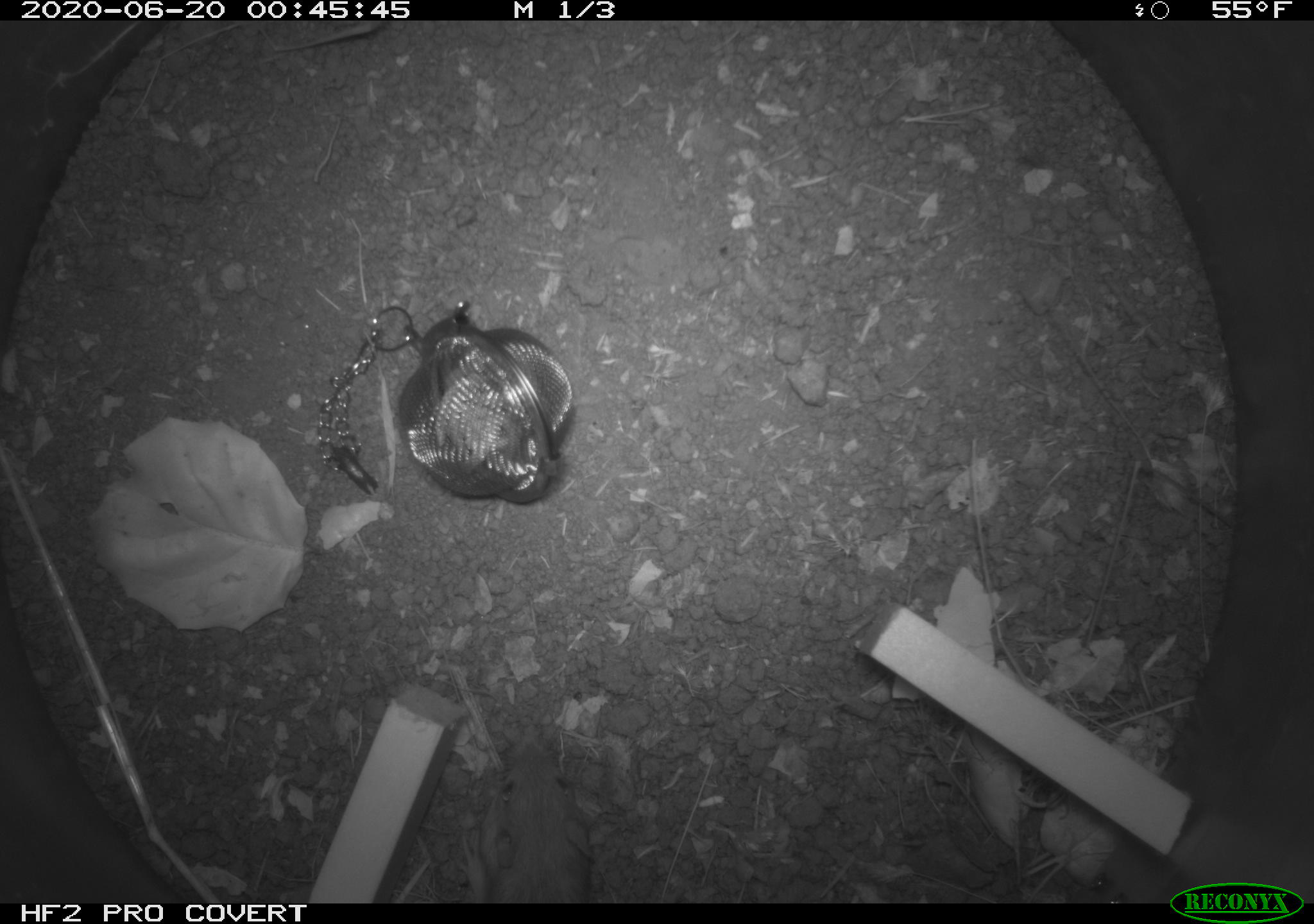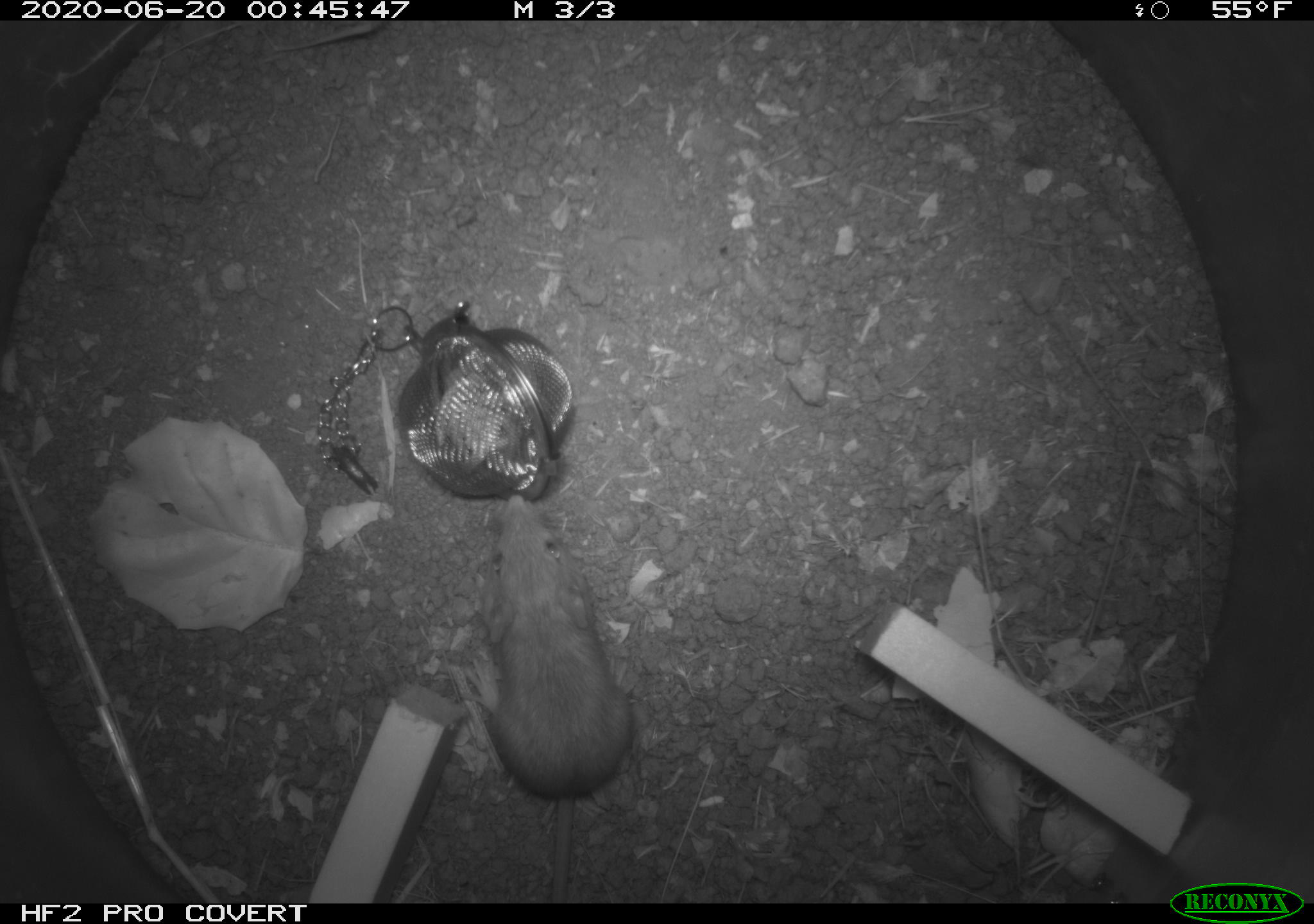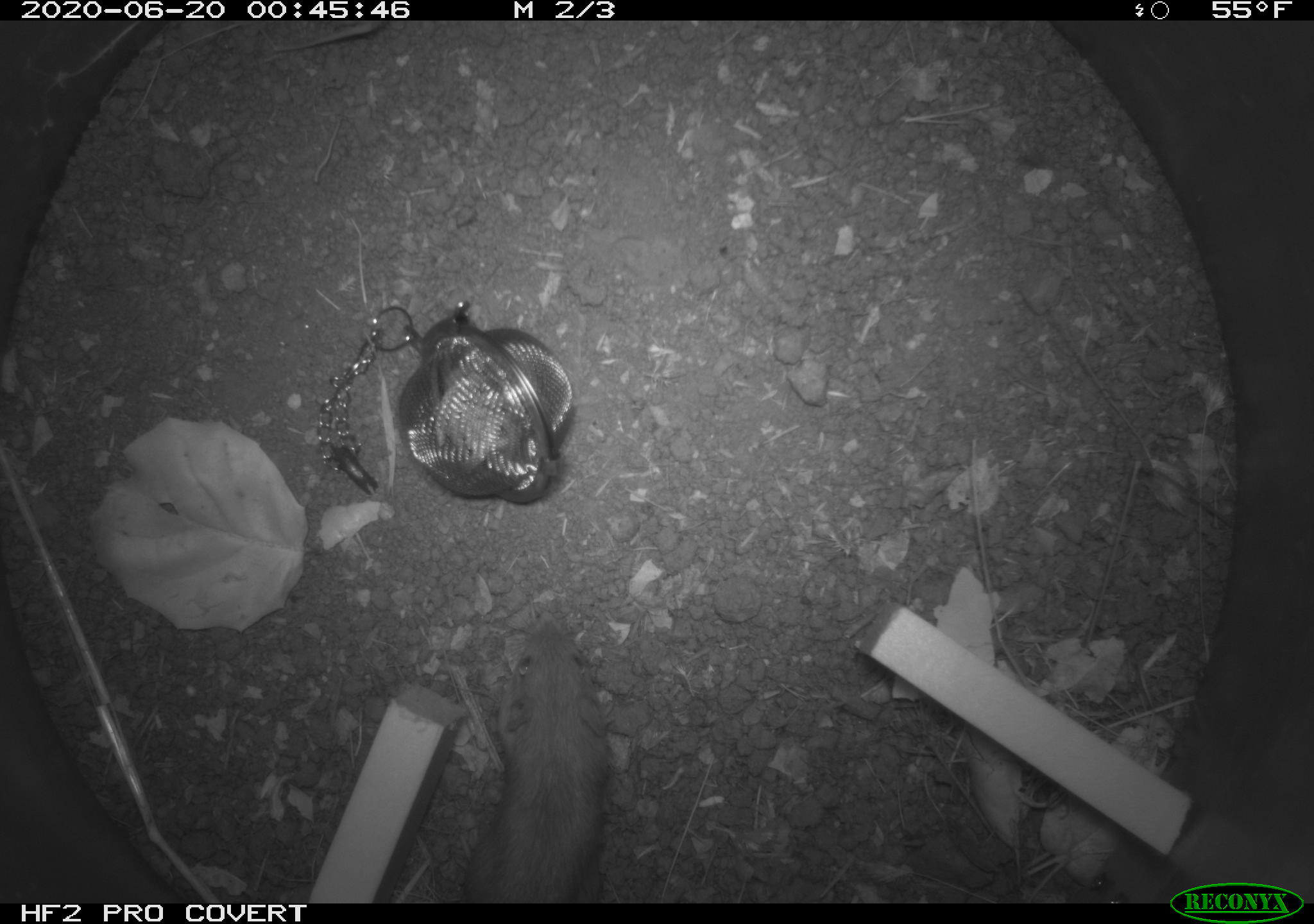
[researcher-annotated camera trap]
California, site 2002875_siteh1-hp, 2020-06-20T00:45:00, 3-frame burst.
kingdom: Animalia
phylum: Chordata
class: Mammalia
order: Rodentia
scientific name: Rodentia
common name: mouse species